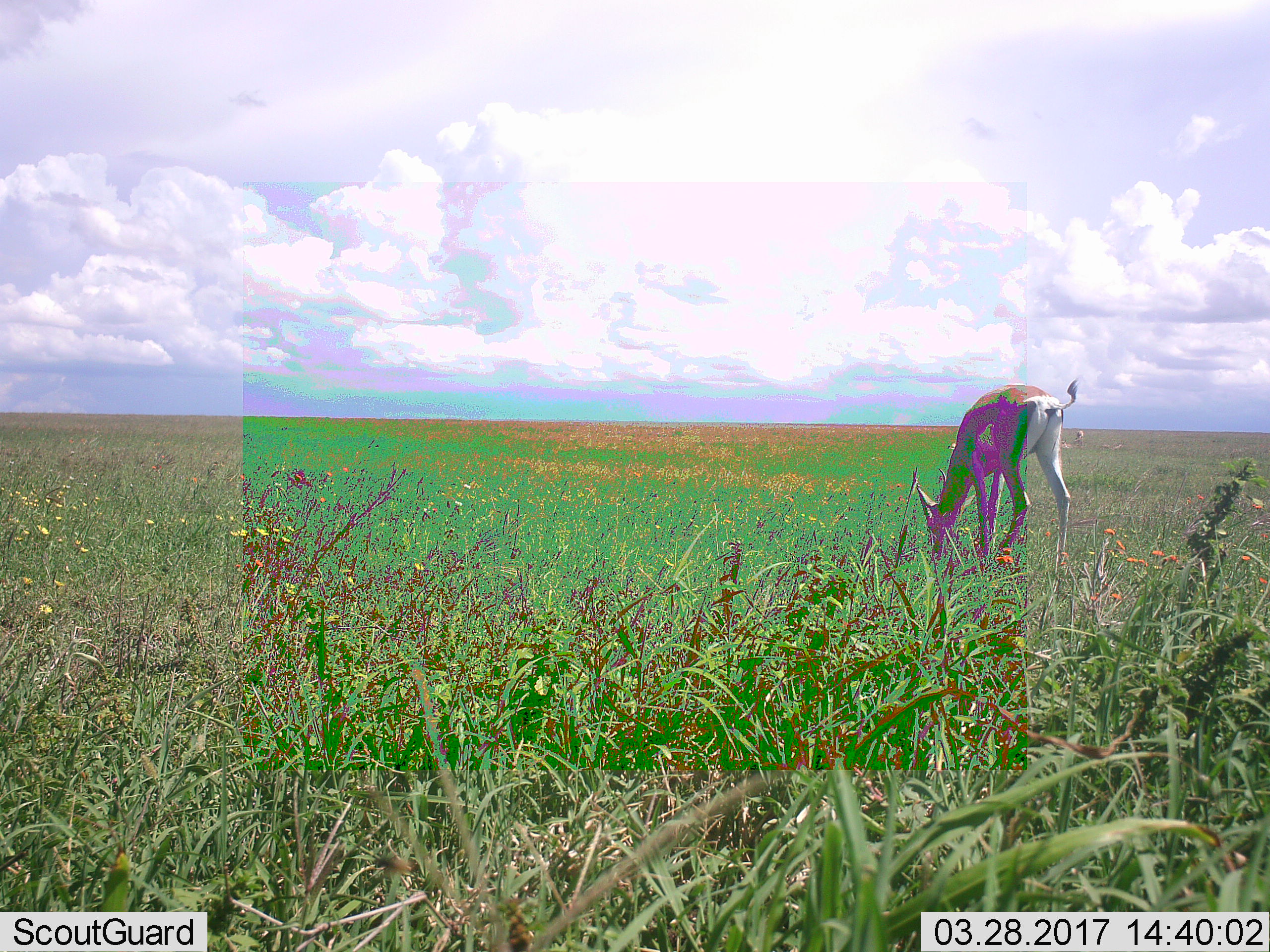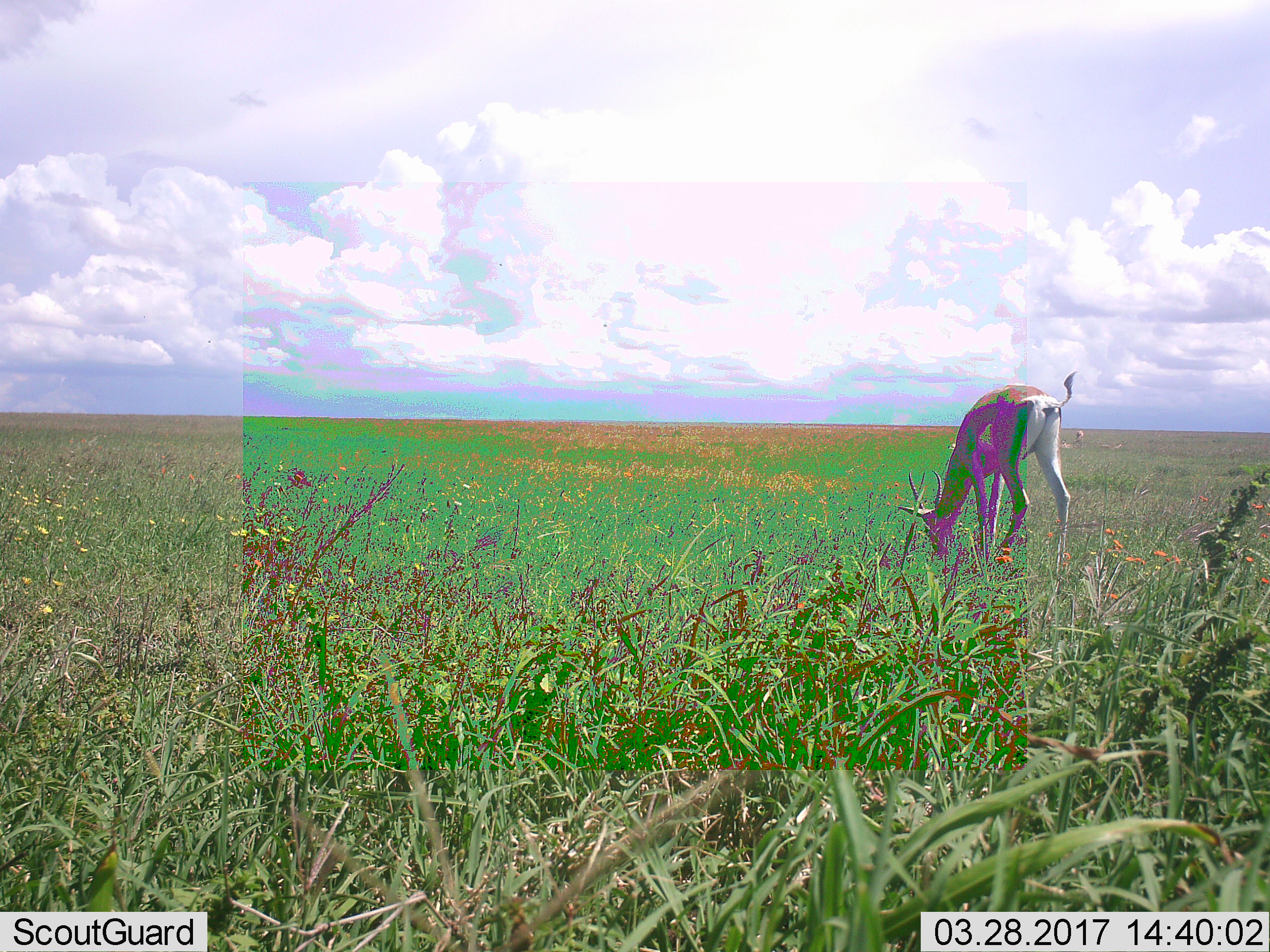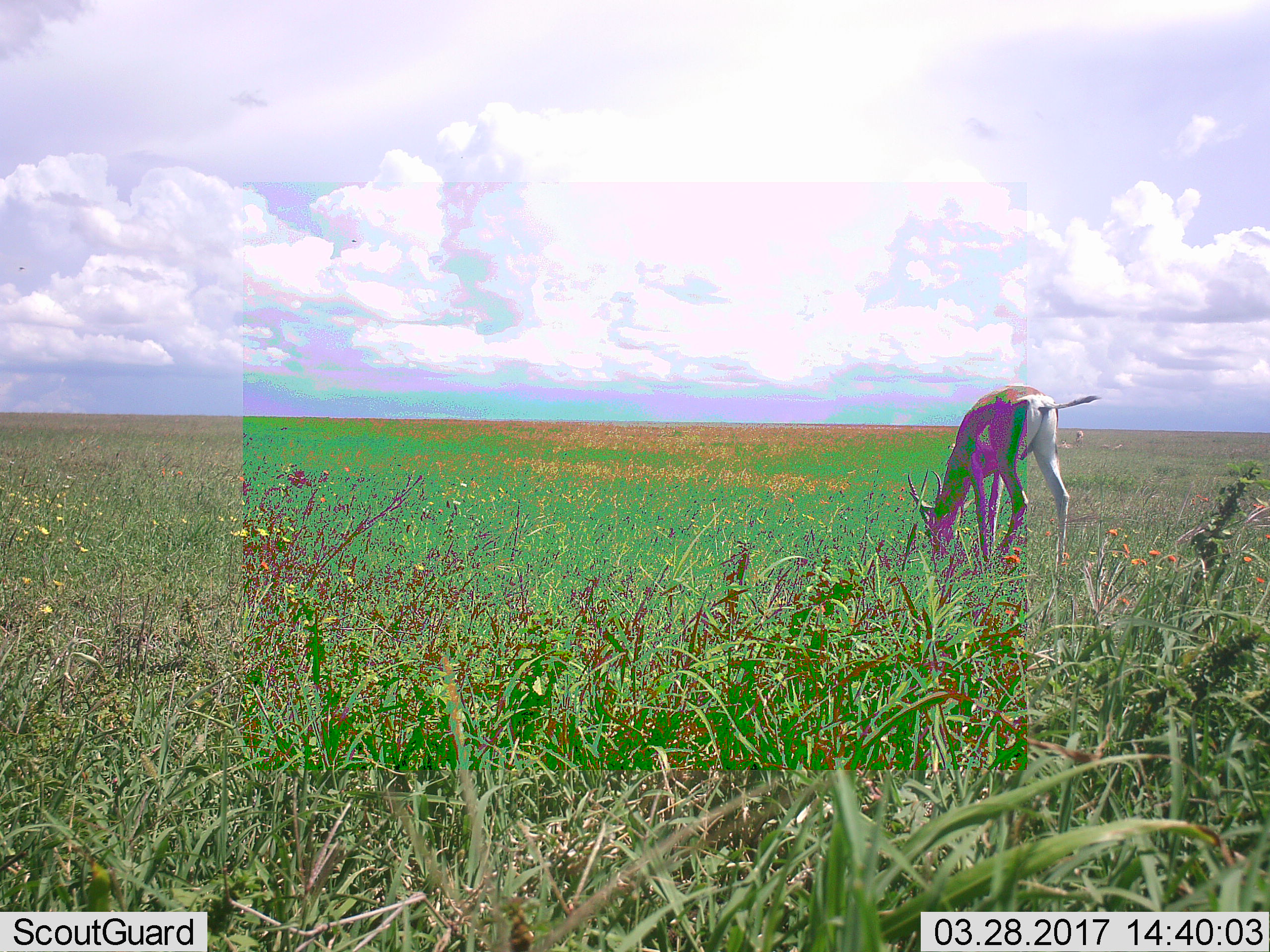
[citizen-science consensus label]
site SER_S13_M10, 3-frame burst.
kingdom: Animalia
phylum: Chordata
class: Mammalia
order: Artiodactyla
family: Bovidae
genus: Eudorcas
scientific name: Eudorcas thomsonii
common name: thomson's gazelle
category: gazellethomsons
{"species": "gazellethomsons (thomson's gazelle) (Eudorcas thomsonii)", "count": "1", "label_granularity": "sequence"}